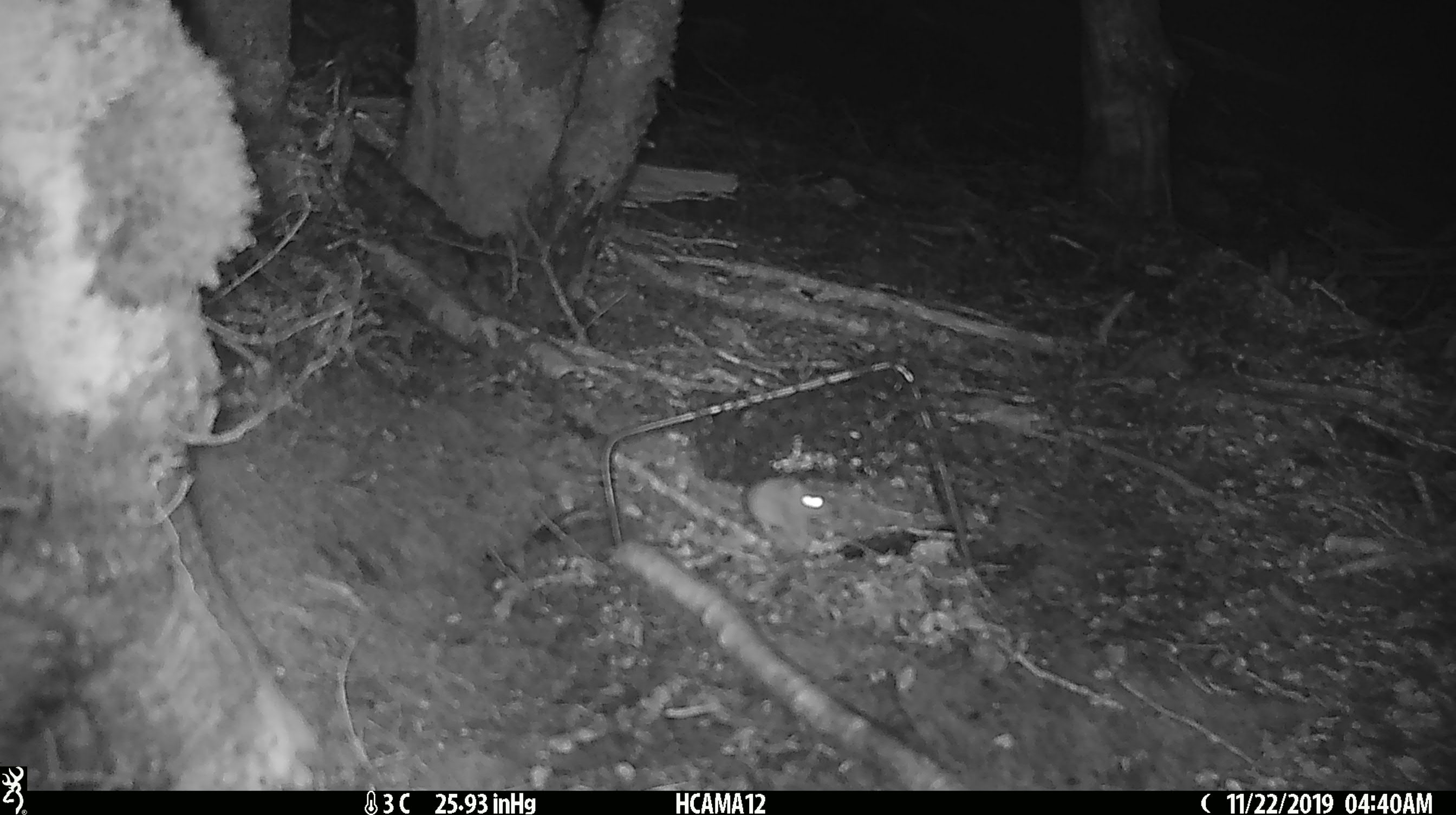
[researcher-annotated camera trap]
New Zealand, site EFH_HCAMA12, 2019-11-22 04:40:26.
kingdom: Animalia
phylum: Chordata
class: Mammalia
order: Rodentia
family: Muridae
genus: Mus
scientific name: Mus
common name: mouse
Mouse (Mus).